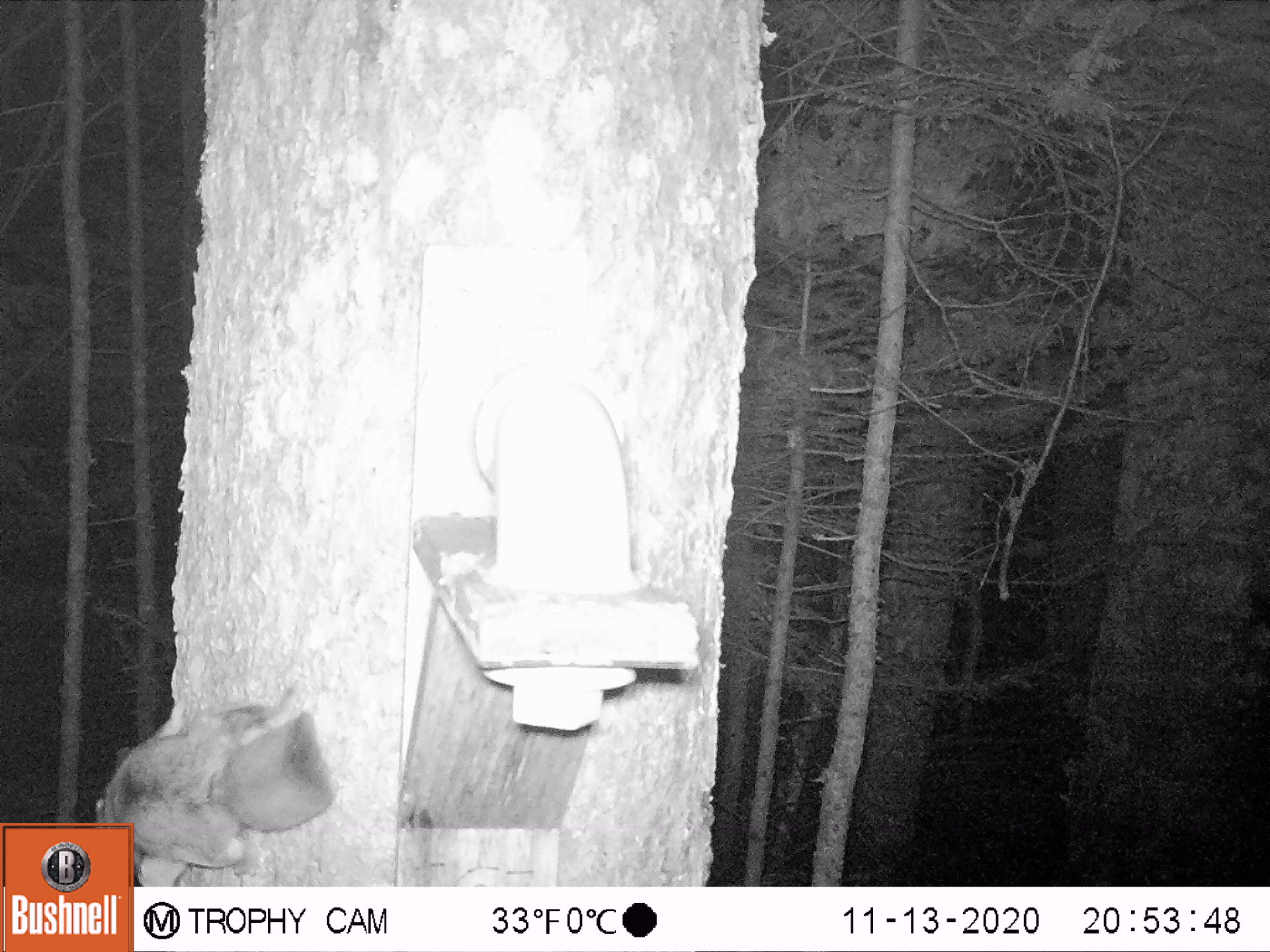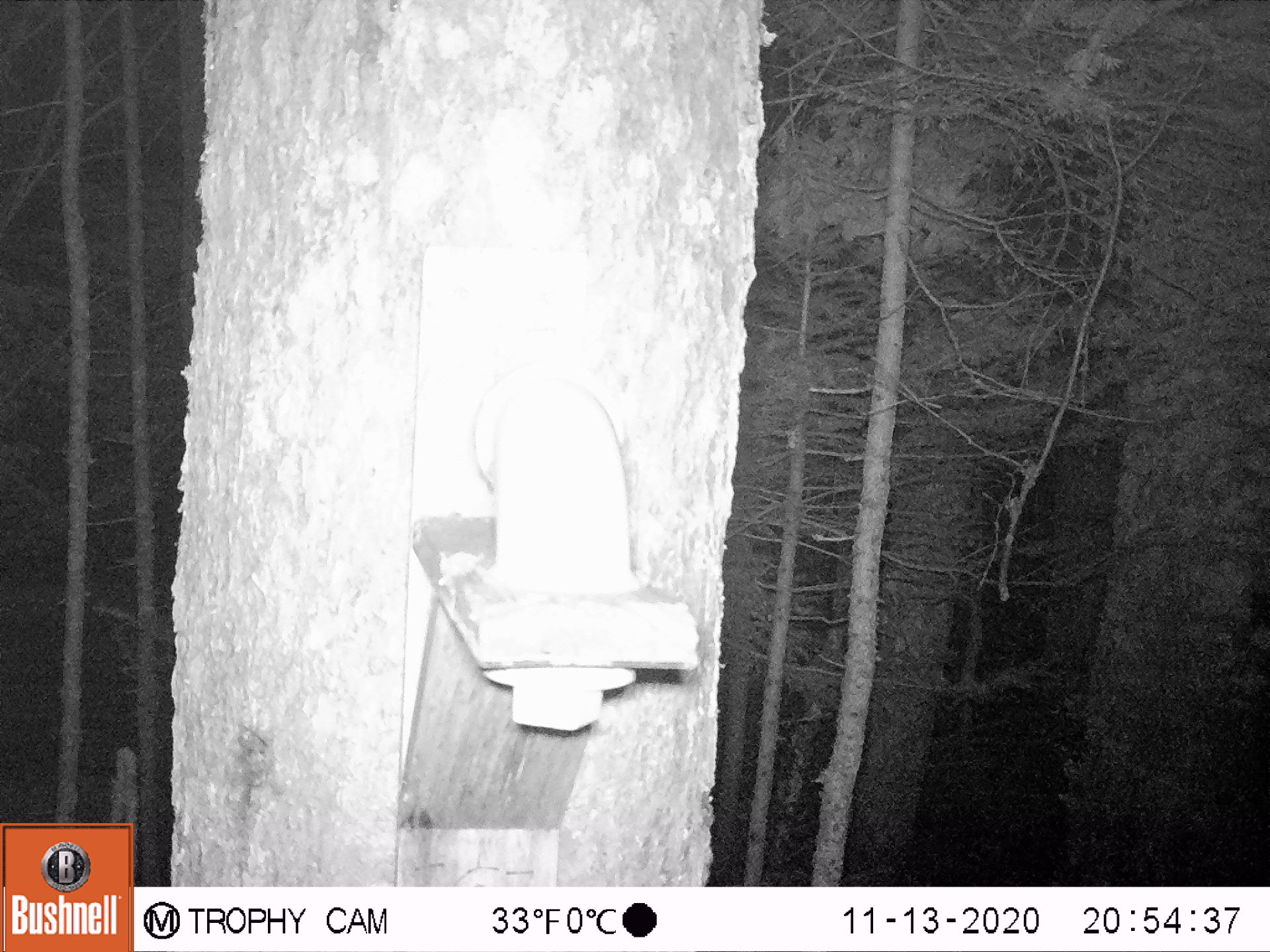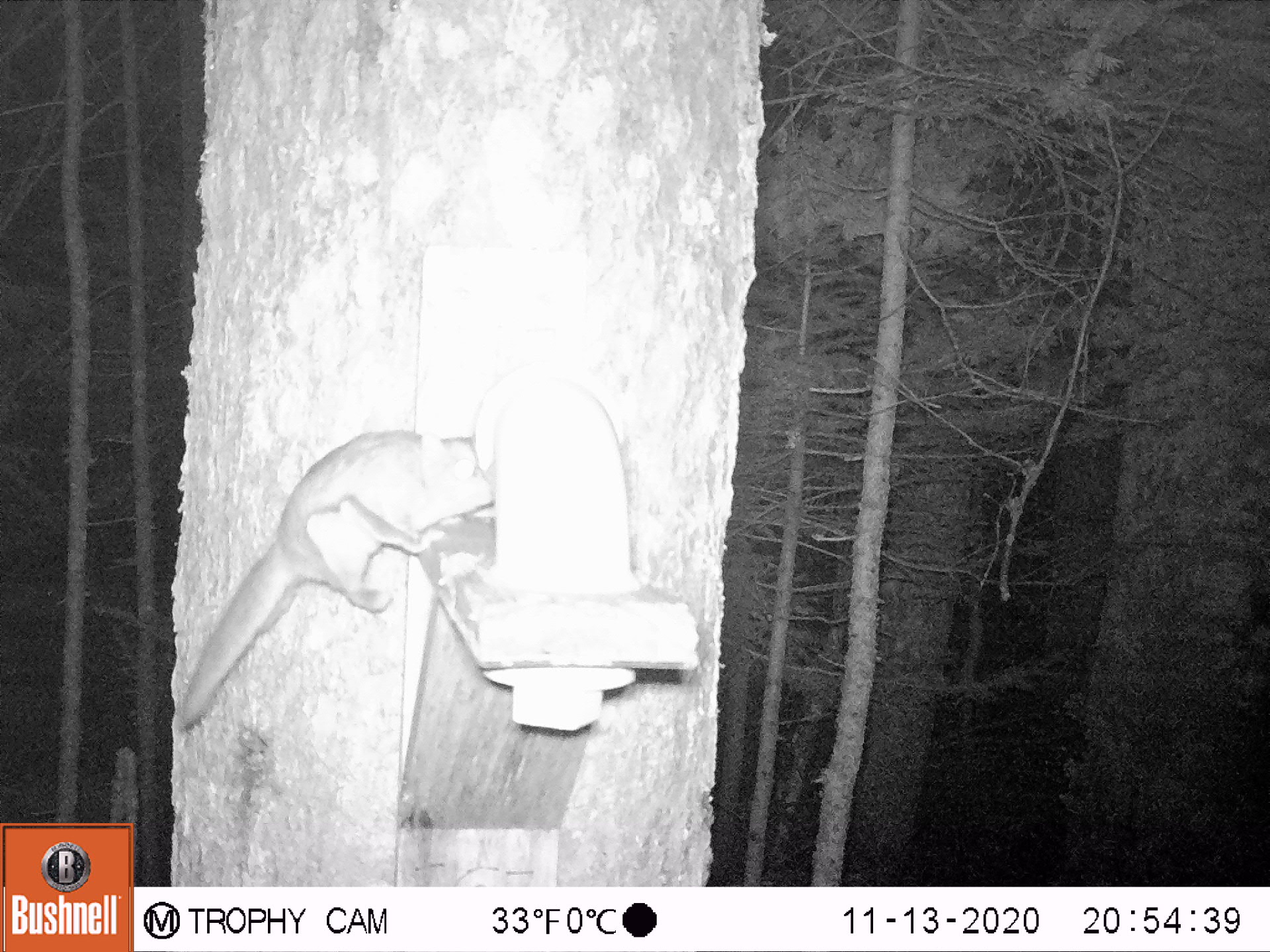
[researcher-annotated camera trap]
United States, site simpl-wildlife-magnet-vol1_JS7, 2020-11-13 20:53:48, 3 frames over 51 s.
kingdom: Animalia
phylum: Chordata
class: Mammalia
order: Rodentia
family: Sciuridae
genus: Glaucomys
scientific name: Glaucomys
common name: flying squirrel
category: flying squirrel sp.